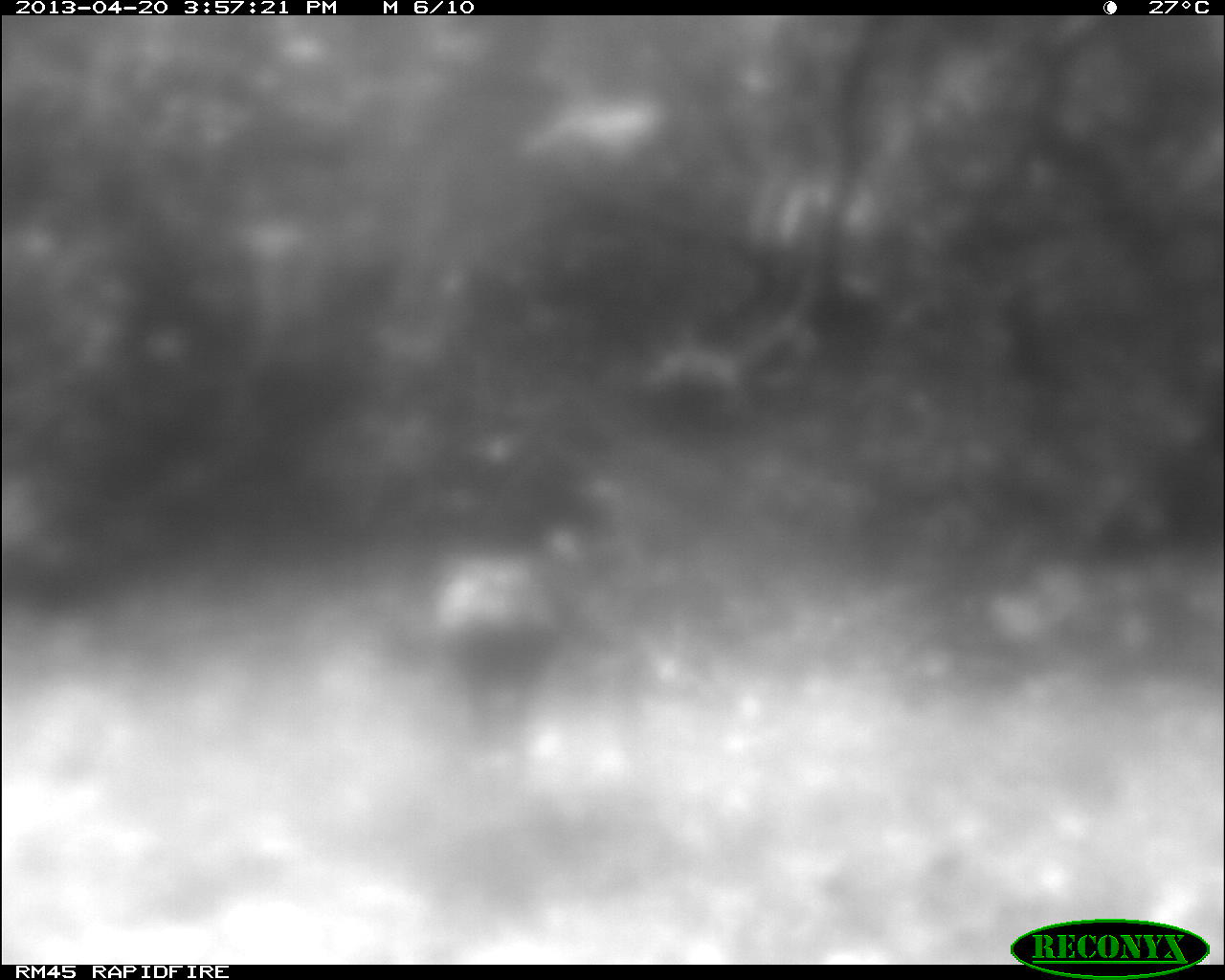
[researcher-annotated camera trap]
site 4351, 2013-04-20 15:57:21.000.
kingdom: Animalia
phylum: Chordata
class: Aves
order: Galliformes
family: Phasianidae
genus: Meleagris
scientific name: Meleagris ocellata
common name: ocellated turkey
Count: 1.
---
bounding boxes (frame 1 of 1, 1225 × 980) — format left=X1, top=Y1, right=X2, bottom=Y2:
meleagris ocellata: left=430, top=528, right=583, bottom=757